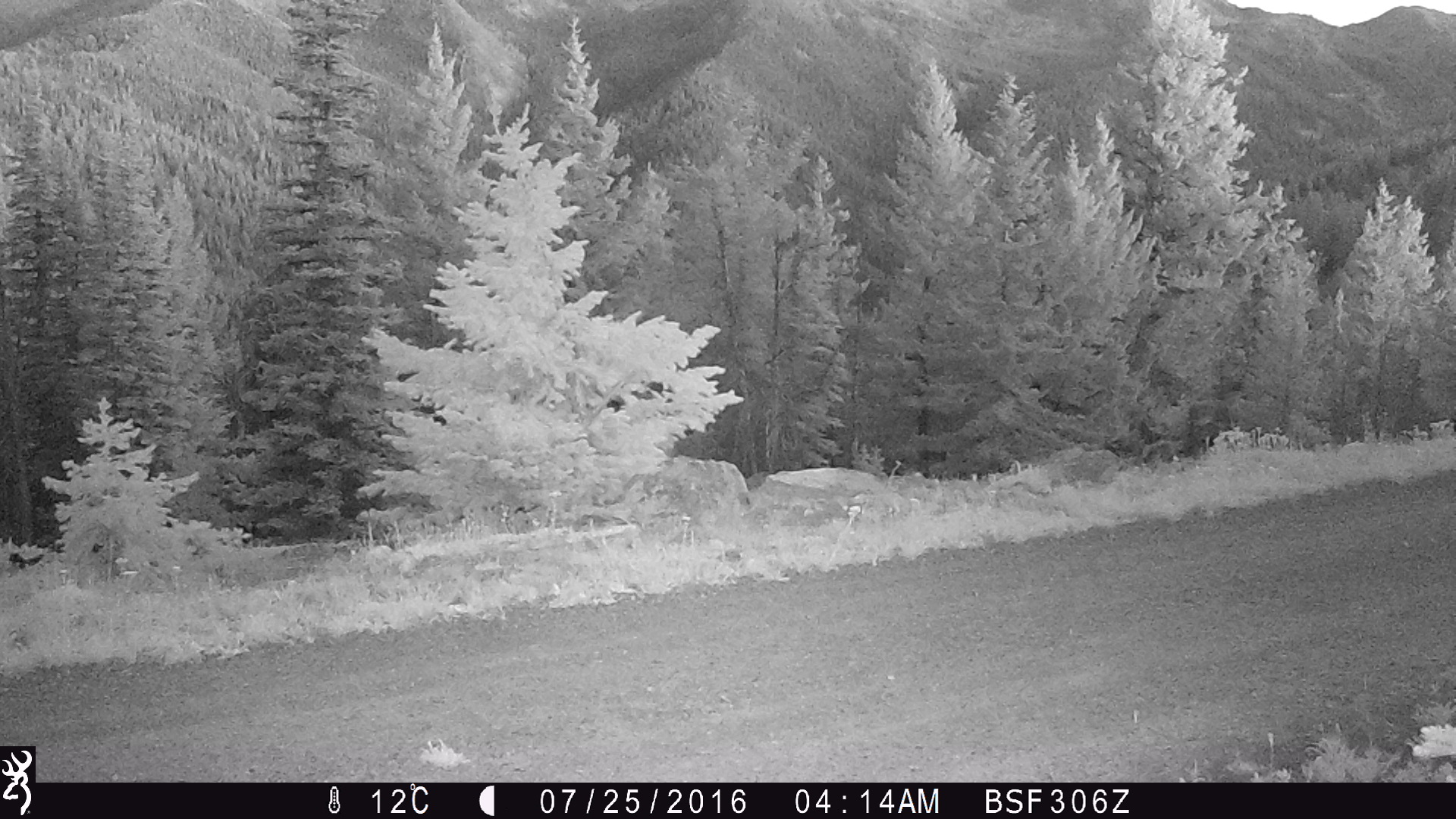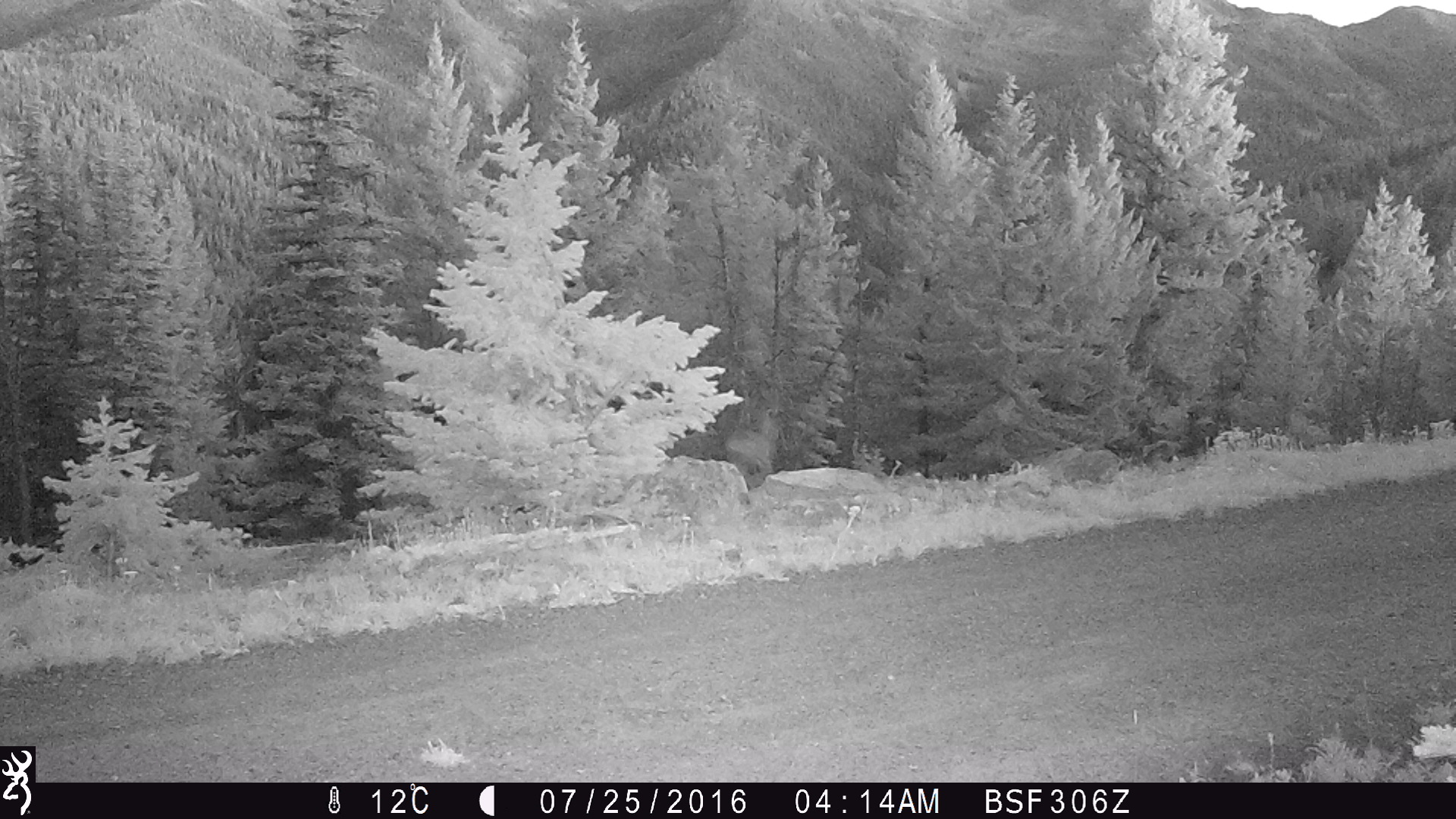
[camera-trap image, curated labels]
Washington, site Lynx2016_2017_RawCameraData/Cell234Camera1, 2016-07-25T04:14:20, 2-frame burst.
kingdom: Animalia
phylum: Chordata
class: Mammalia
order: Artiodactyla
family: Cervidae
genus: Odocoileus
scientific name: Odocoileus hemionus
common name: mule deer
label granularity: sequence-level